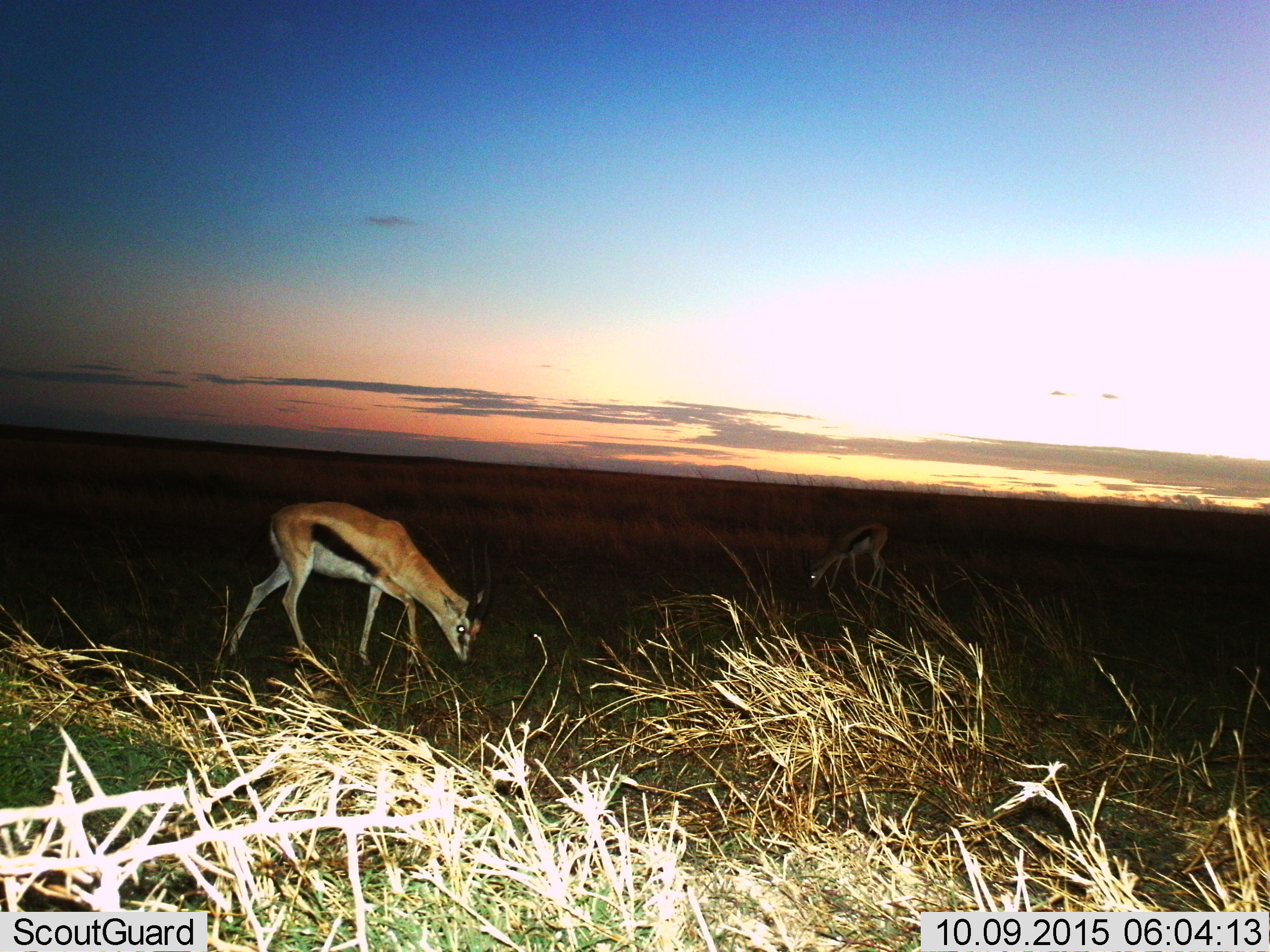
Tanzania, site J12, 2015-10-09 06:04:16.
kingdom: Animalia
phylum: Chordata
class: Mammalia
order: Artiodactyla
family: Bovidae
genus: Eudorcas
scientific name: Eudorcas thomsonii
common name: thomson's gazelle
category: gazellethomsons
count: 2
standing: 44%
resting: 0%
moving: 11%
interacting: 0%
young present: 0%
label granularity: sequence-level